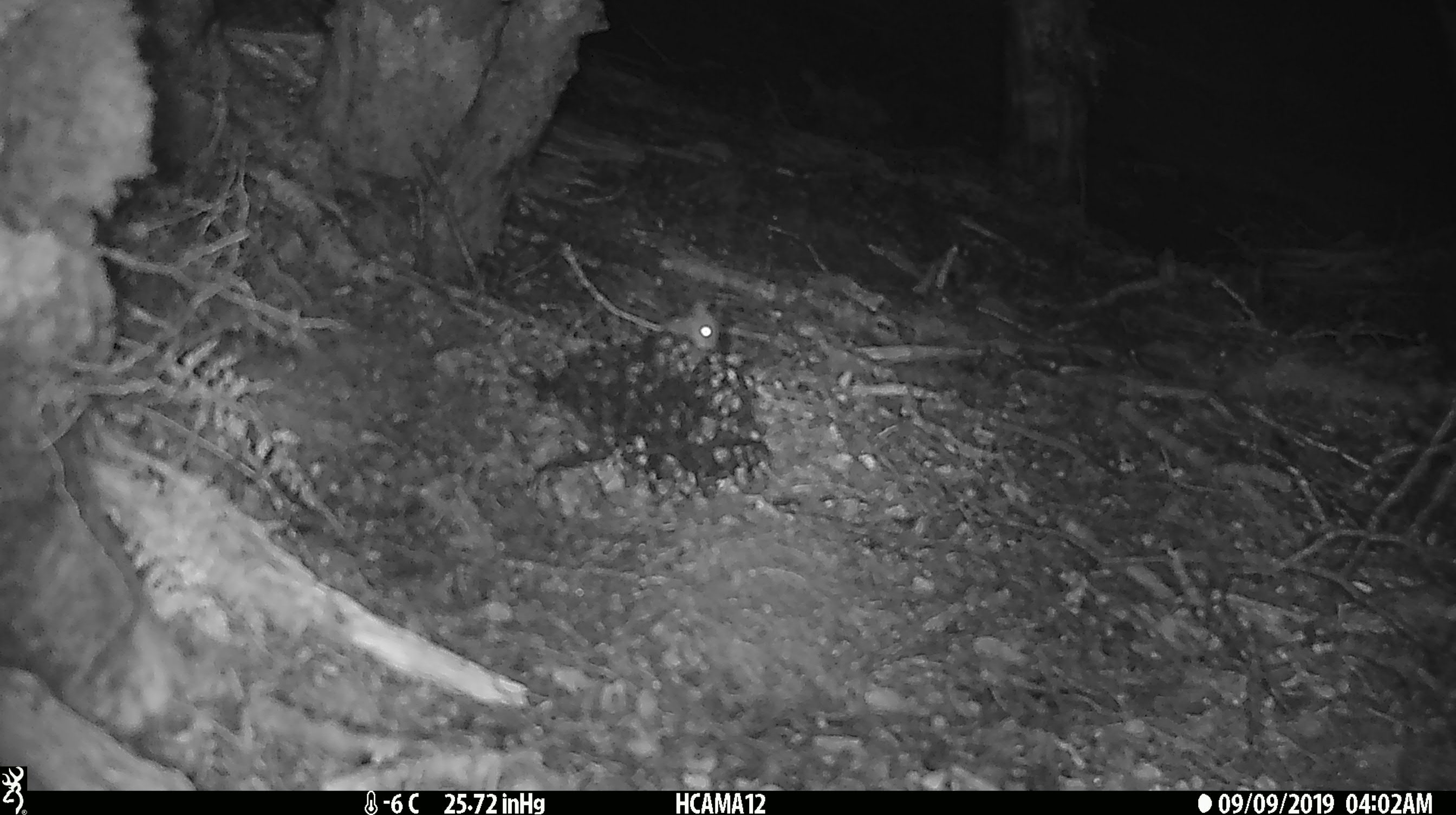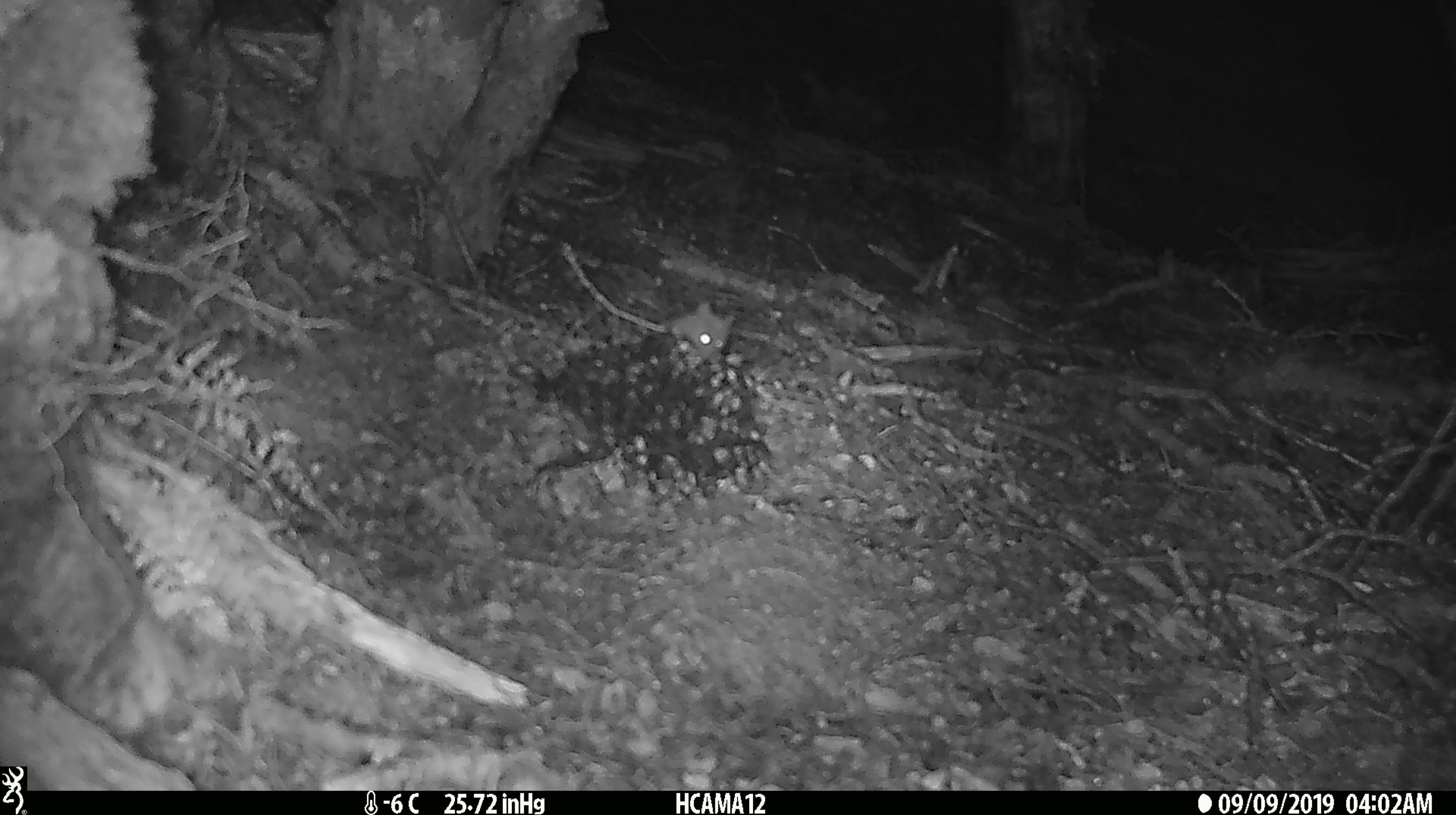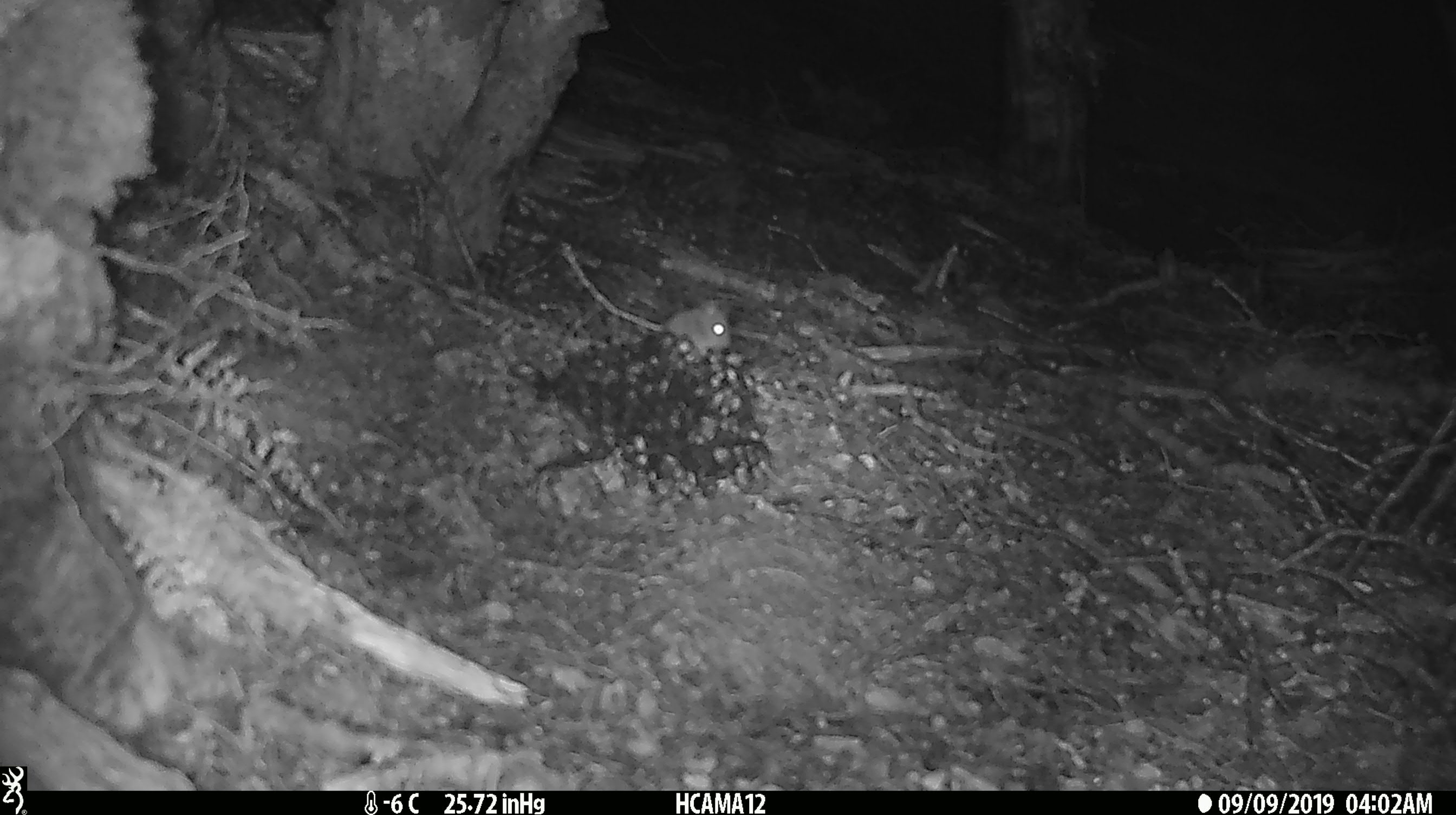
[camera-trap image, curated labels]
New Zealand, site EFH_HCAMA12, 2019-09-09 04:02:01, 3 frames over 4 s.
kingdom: Animalia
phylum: Chordata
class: Mammalia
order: Rodentia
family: Muridae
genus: Mus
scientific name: Mus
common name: mouse